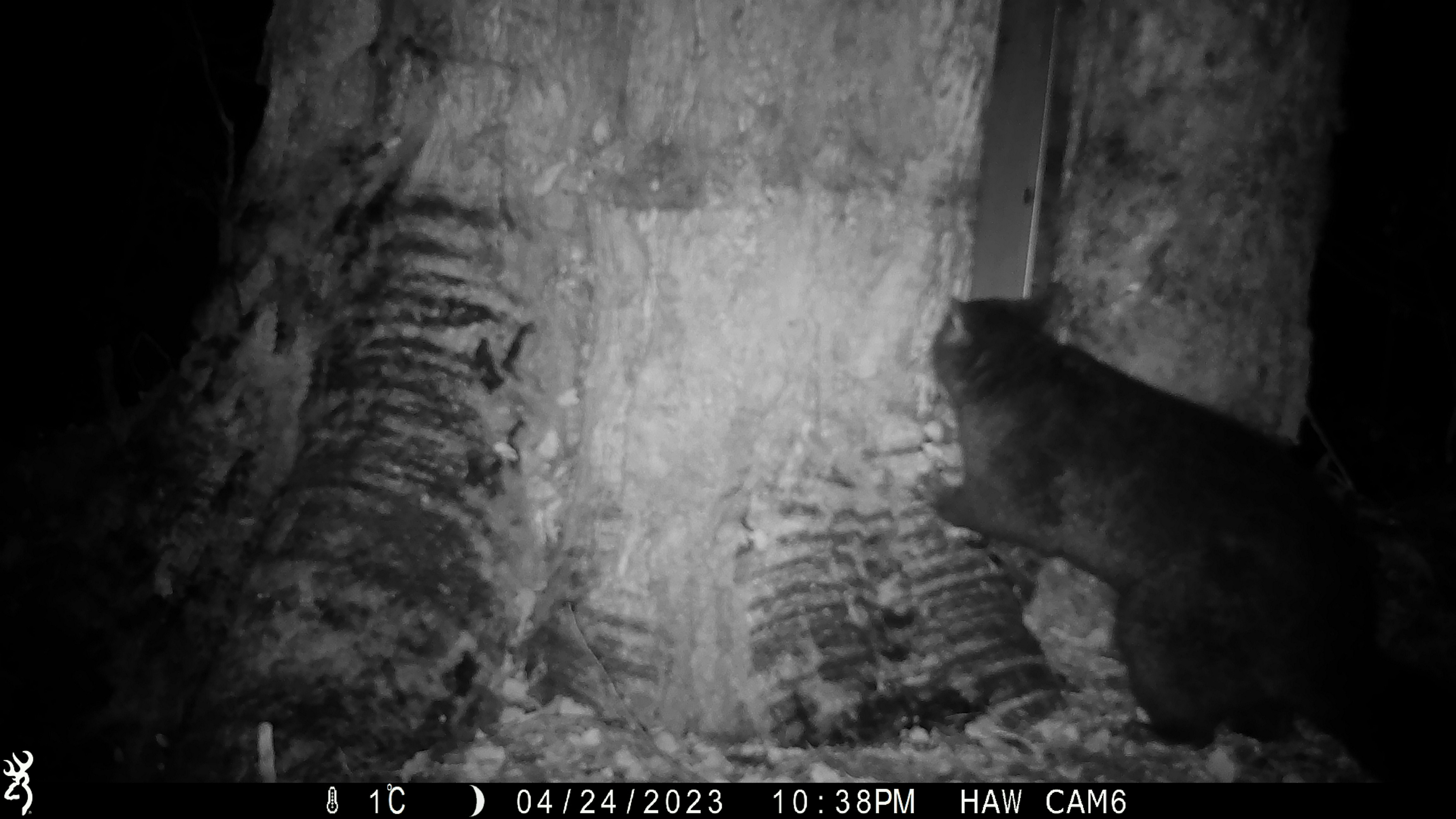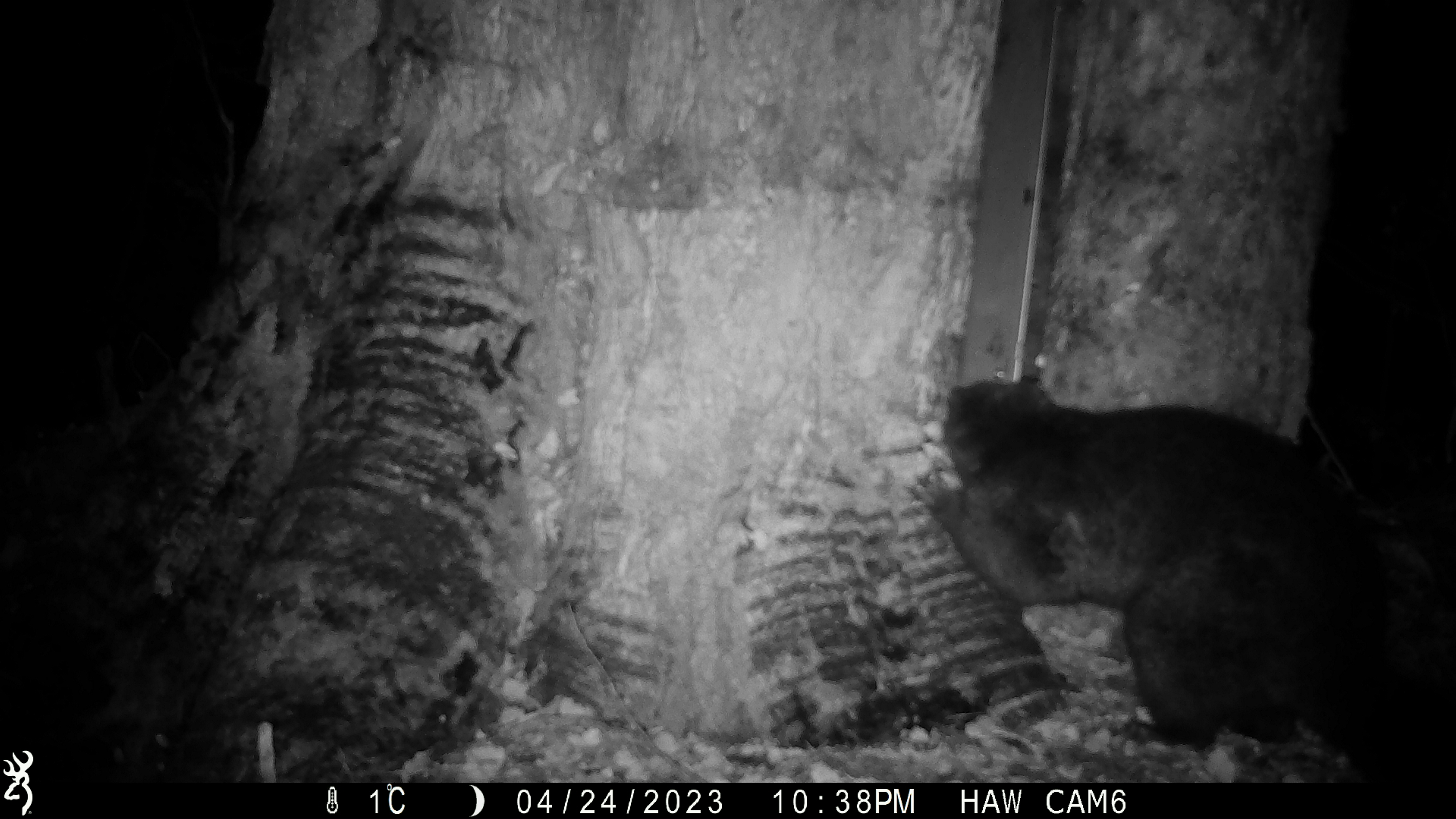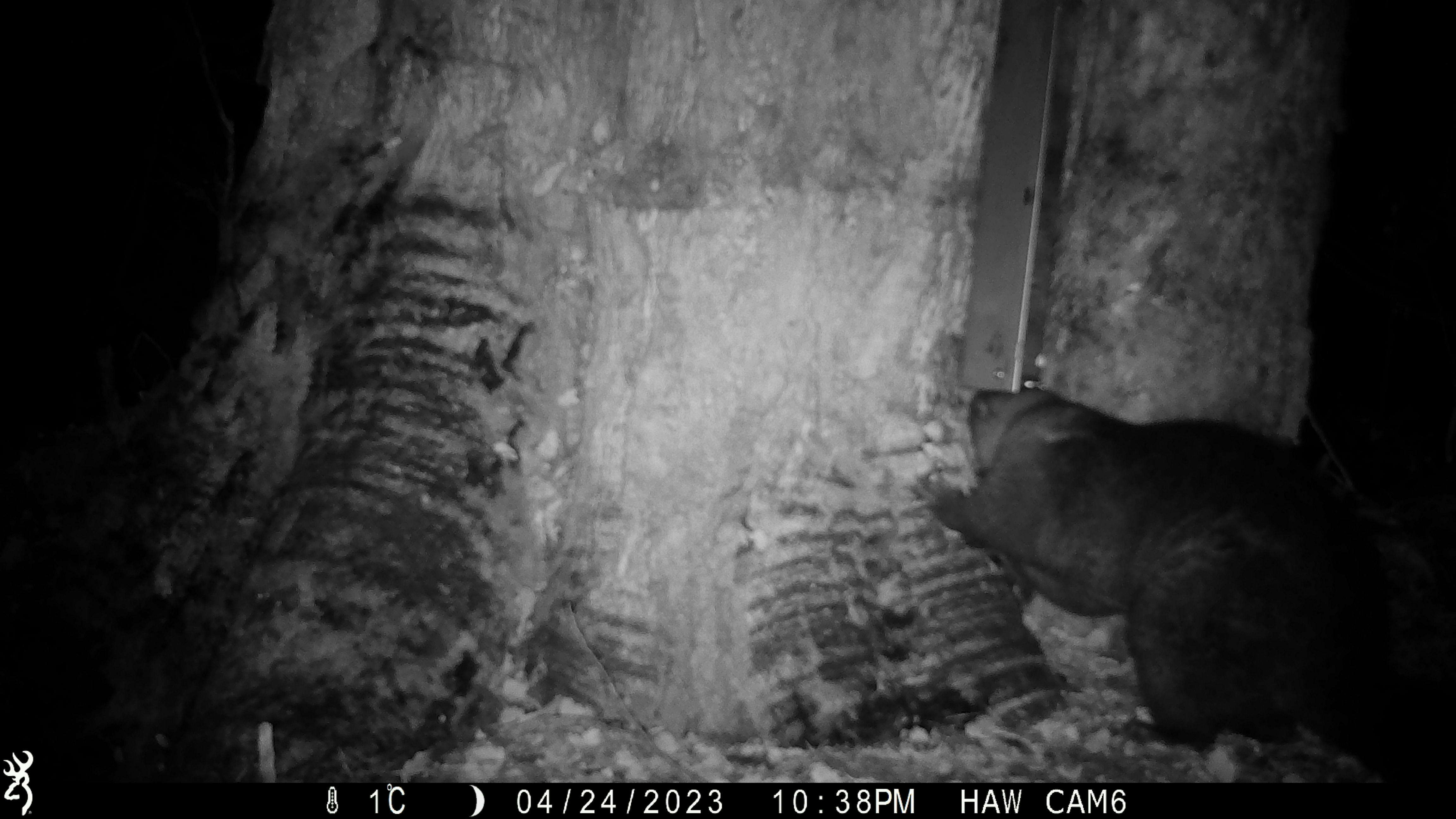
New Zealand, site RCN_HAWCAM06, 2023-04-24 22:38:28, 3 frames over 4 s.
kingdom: Animalia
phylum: Chordata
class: Mammalia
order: Diprotodontia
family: Phalangeridae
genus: Trichosurus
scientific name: Trichosurus vulpecula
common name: common brushtail possum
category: possum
Possum (common brushtail possum) (Trichosurus vulpecula).